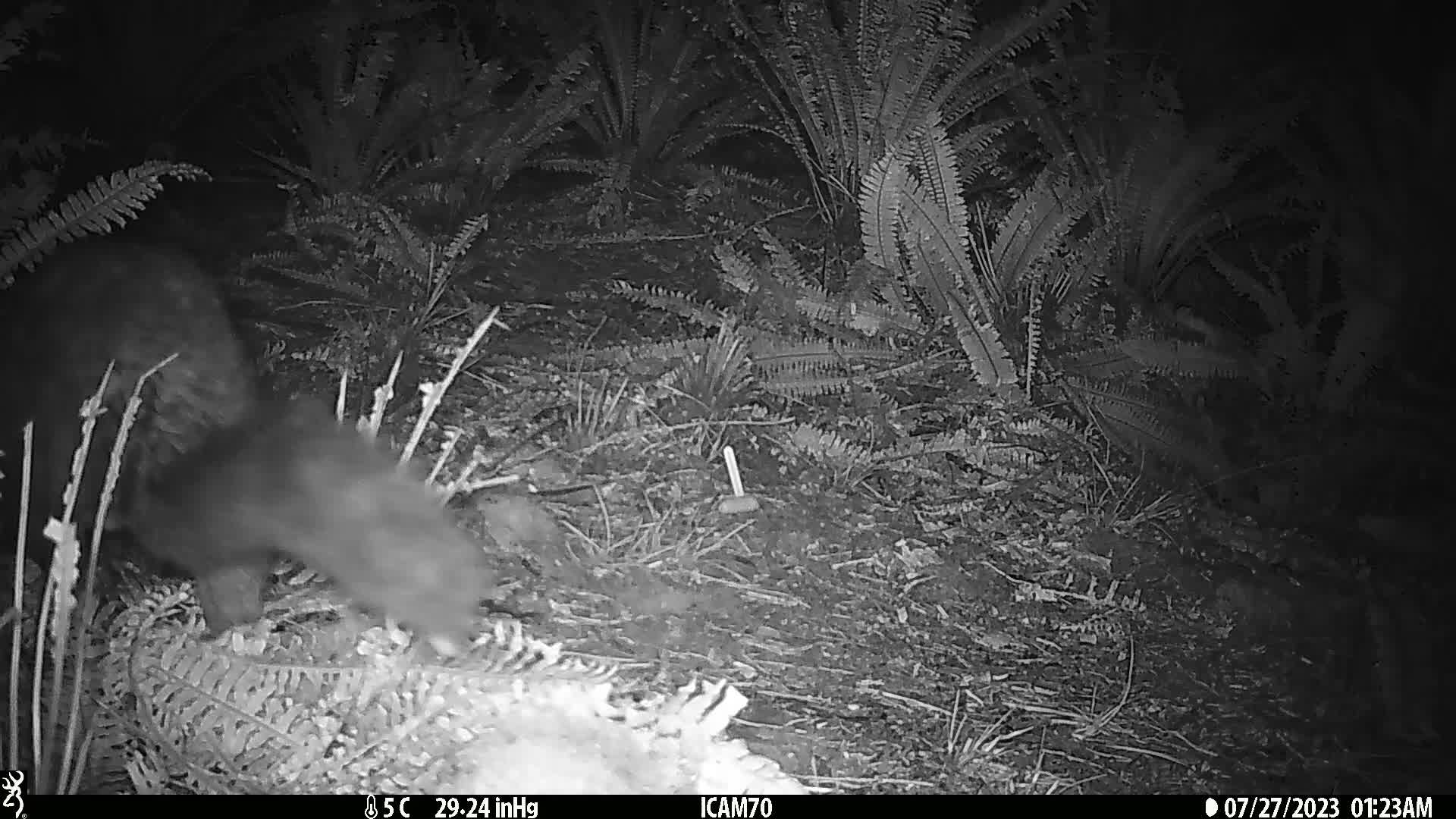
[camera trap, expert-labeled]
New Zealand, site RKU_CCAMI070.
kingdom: Animalia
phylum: Chordata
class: Mammalia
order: Diprotodontia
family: Phalangeridae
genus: Trichosurus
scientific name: Trichosurus vulpecula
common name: common brushtail possum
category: possum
Possum (common brushtail possum) (Trichosurus vulpecula).